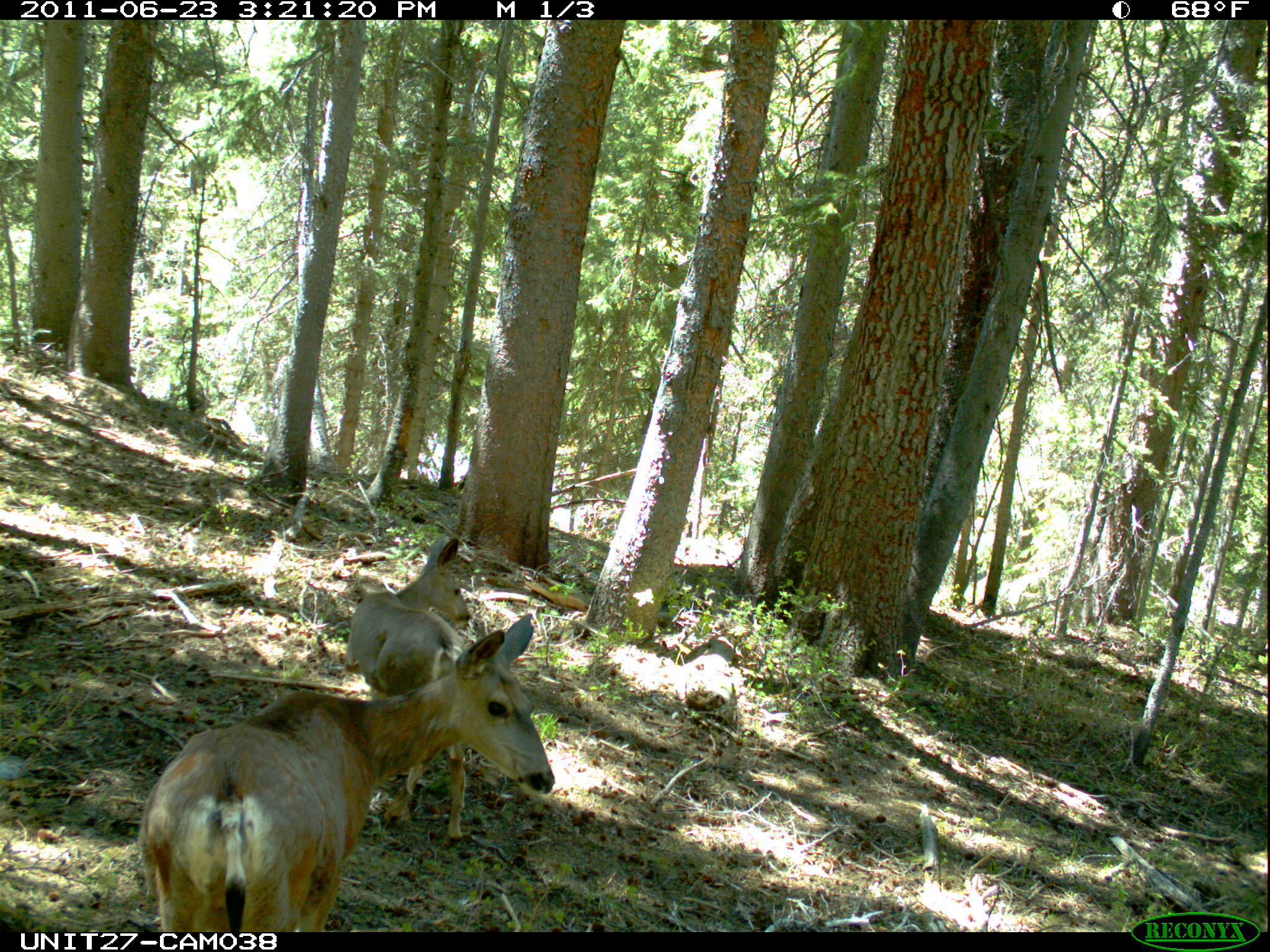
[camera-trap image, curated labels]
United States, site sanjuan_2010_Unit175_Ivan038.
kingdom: Animalia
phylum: Chordata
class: Mammalia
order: Artiodactyla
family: Cervidae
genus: Odocoileus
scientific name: Odocoileus hemionus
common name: mule deer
Odocoileus hemionus (mule deer).